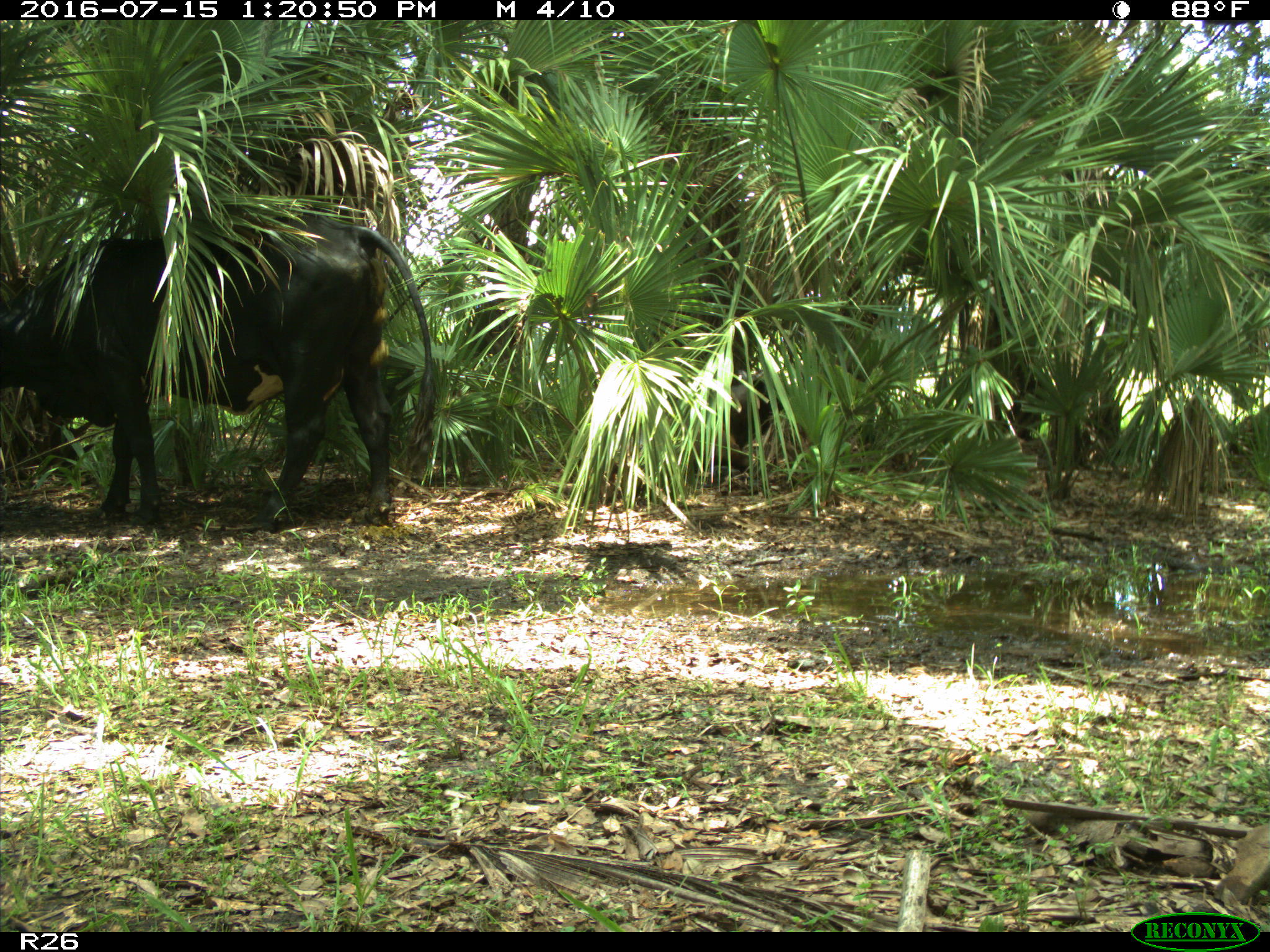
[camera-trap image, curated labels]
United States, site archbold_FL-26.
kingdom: Animalia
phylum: Chordata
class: Mammalia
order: Artiodactyla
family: Bovidae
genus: Bos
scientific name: Bos taurus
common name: domestic cow